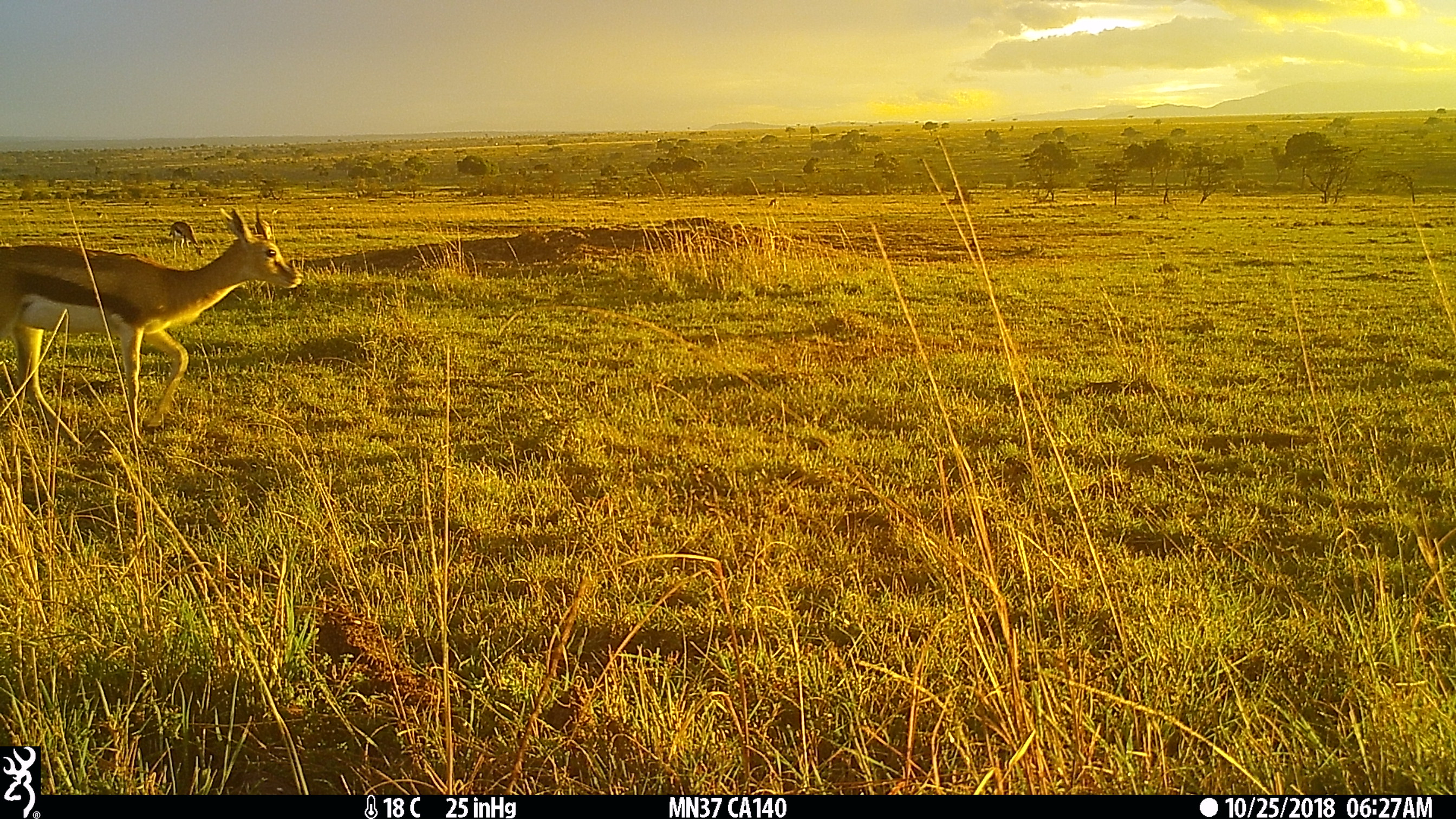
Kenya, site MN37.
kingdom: Animalia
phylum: Chordata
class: Mammalia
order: Artiodactyla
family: Bovidae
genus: Eudorcas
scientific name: Eudorcas thomsonii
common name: thomon's gazelle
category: gazelle thomsons